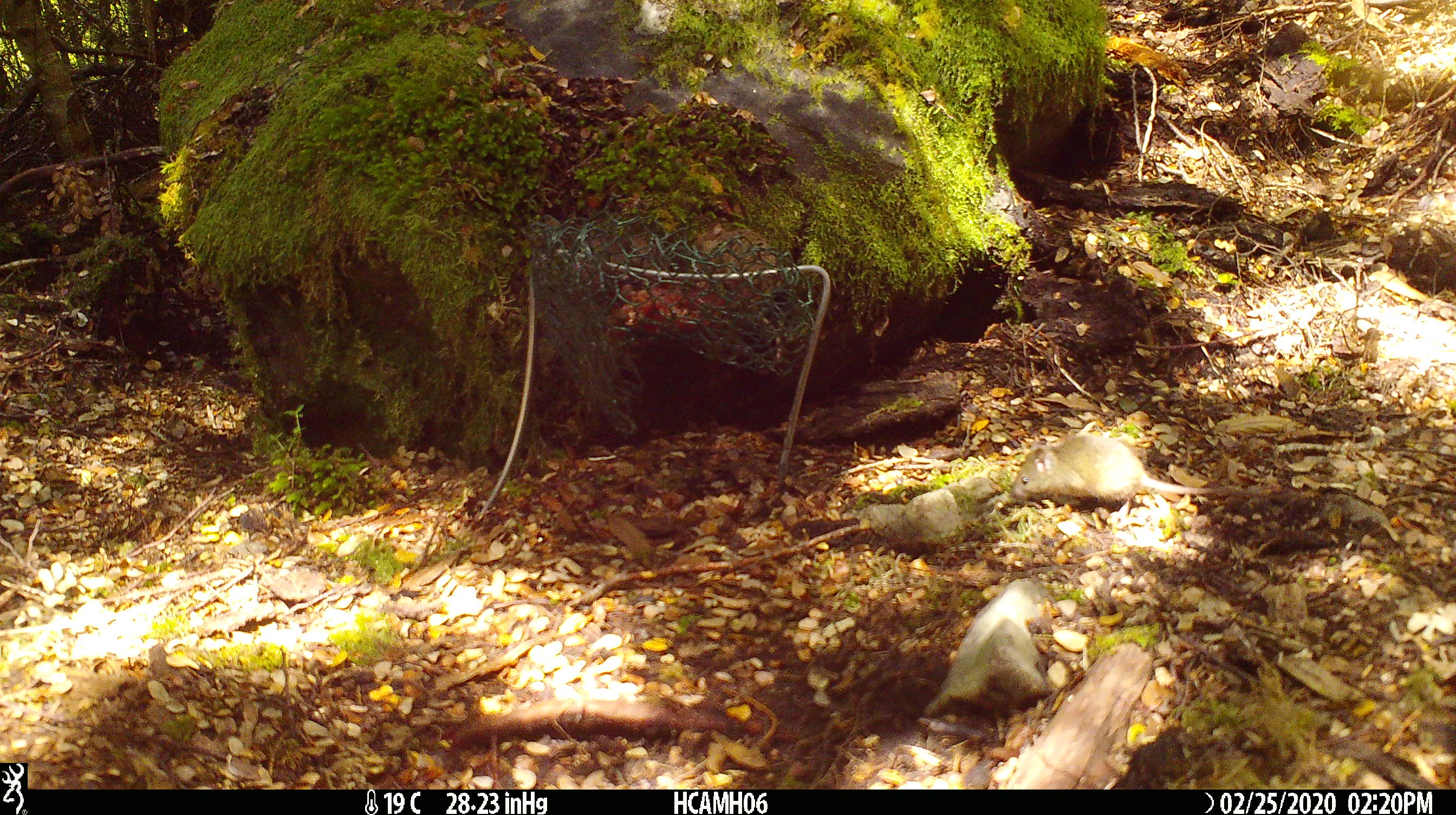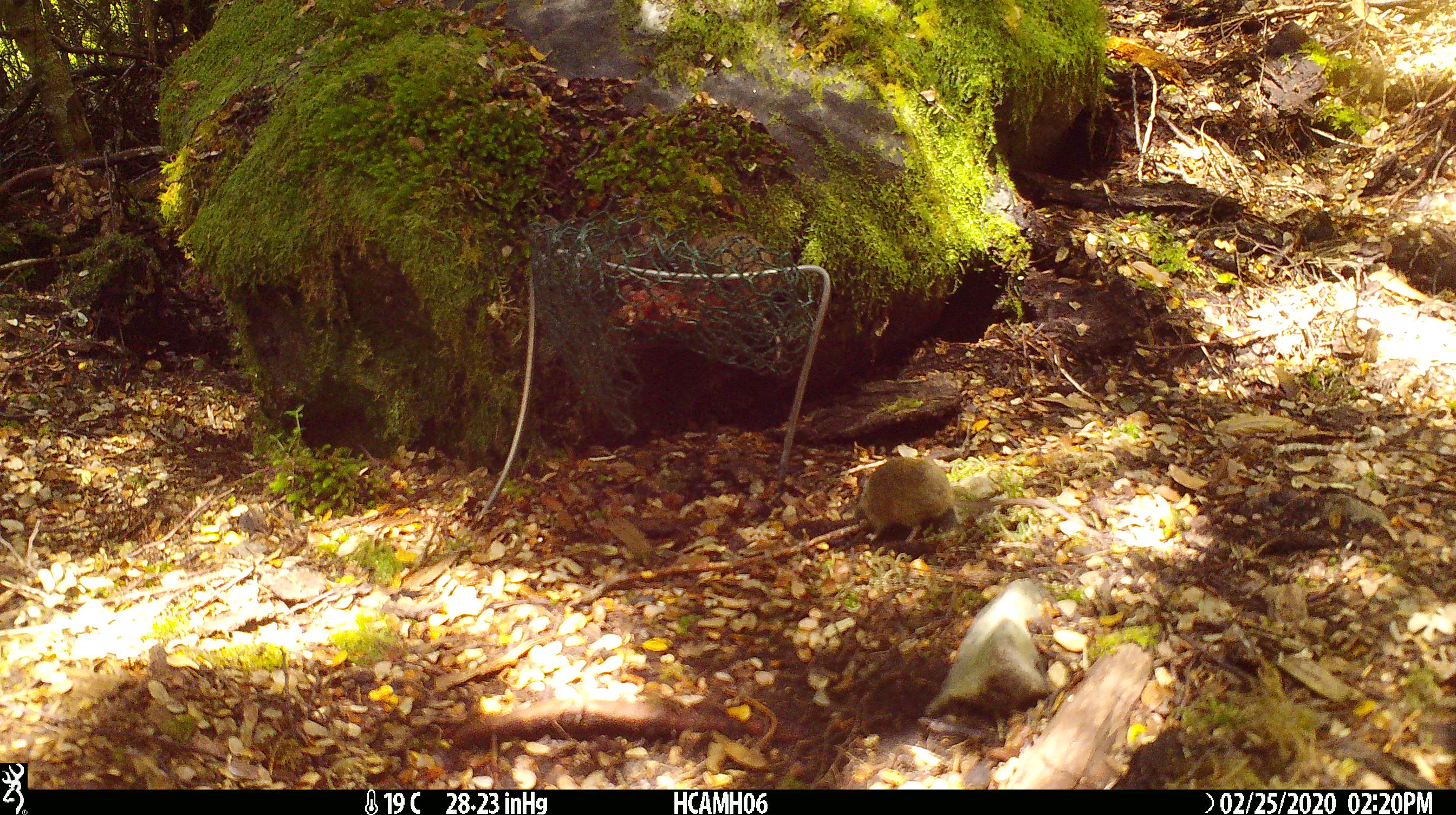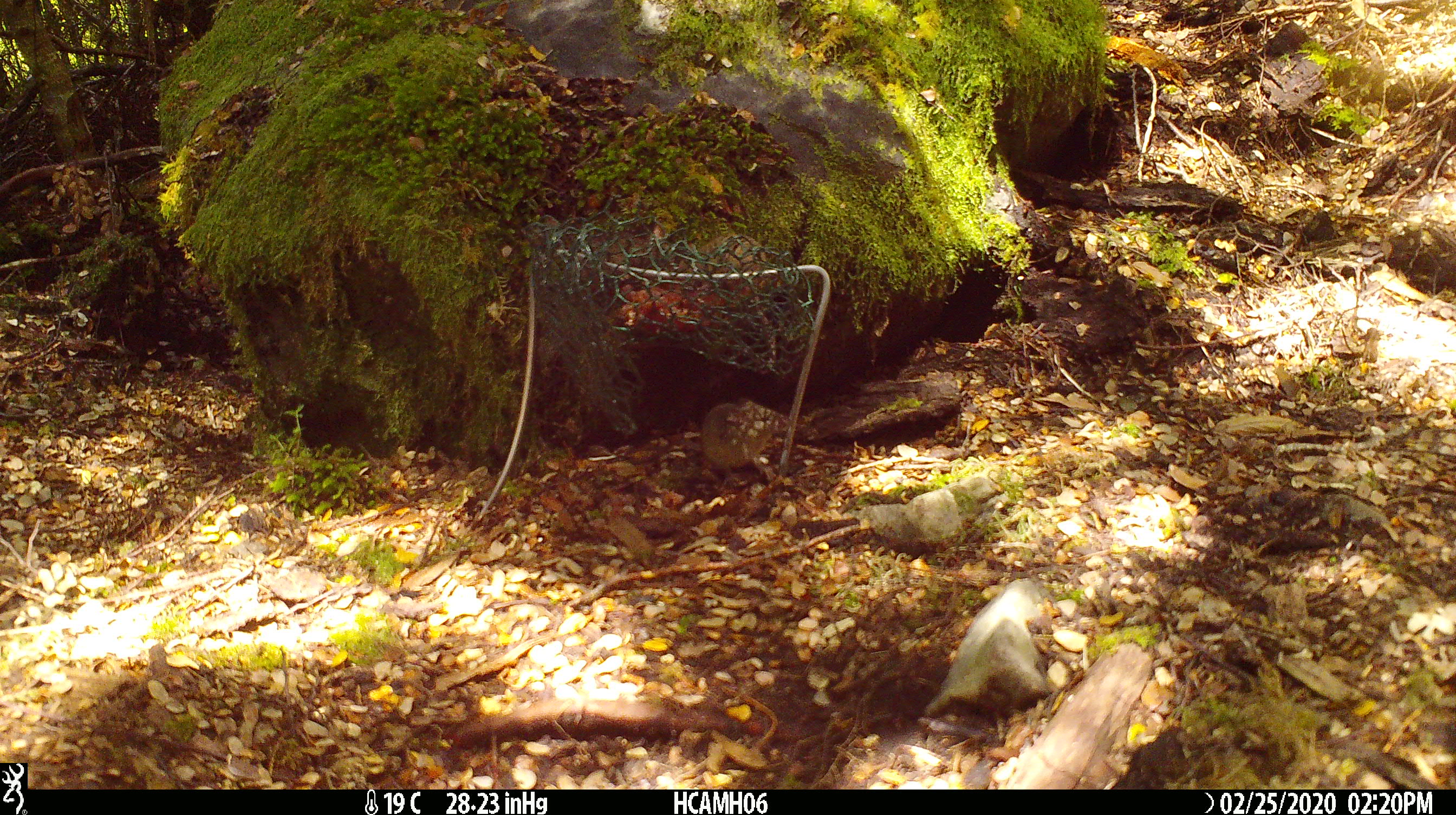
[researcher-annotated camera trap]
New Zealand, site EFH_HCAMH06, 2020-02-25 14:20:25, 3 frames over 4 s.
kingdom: Animalia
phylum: Chordata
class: Mammalia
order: Rodentia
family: Muridae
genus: Mus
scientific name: Mus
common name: mouse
Mouse (Mus).